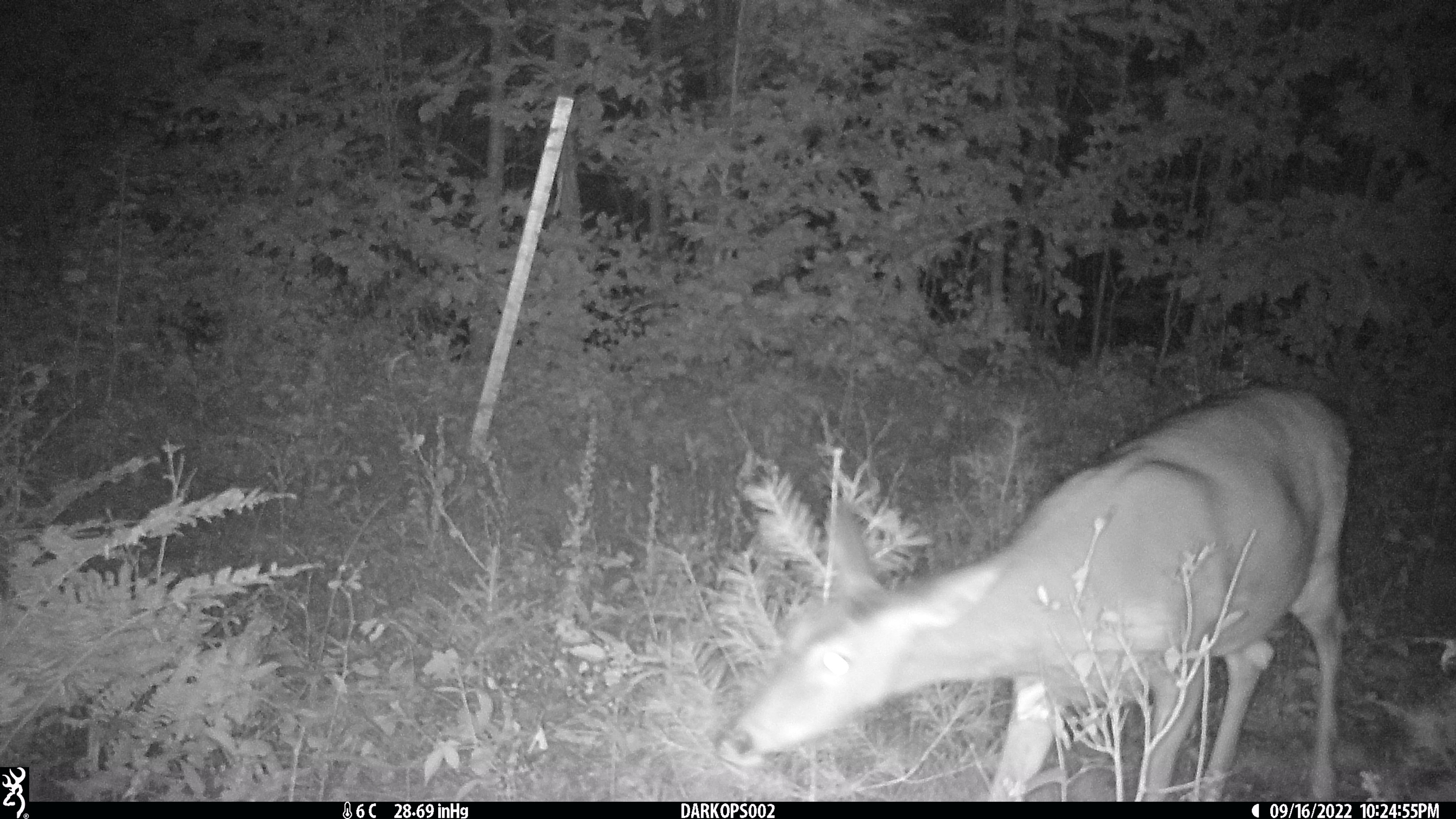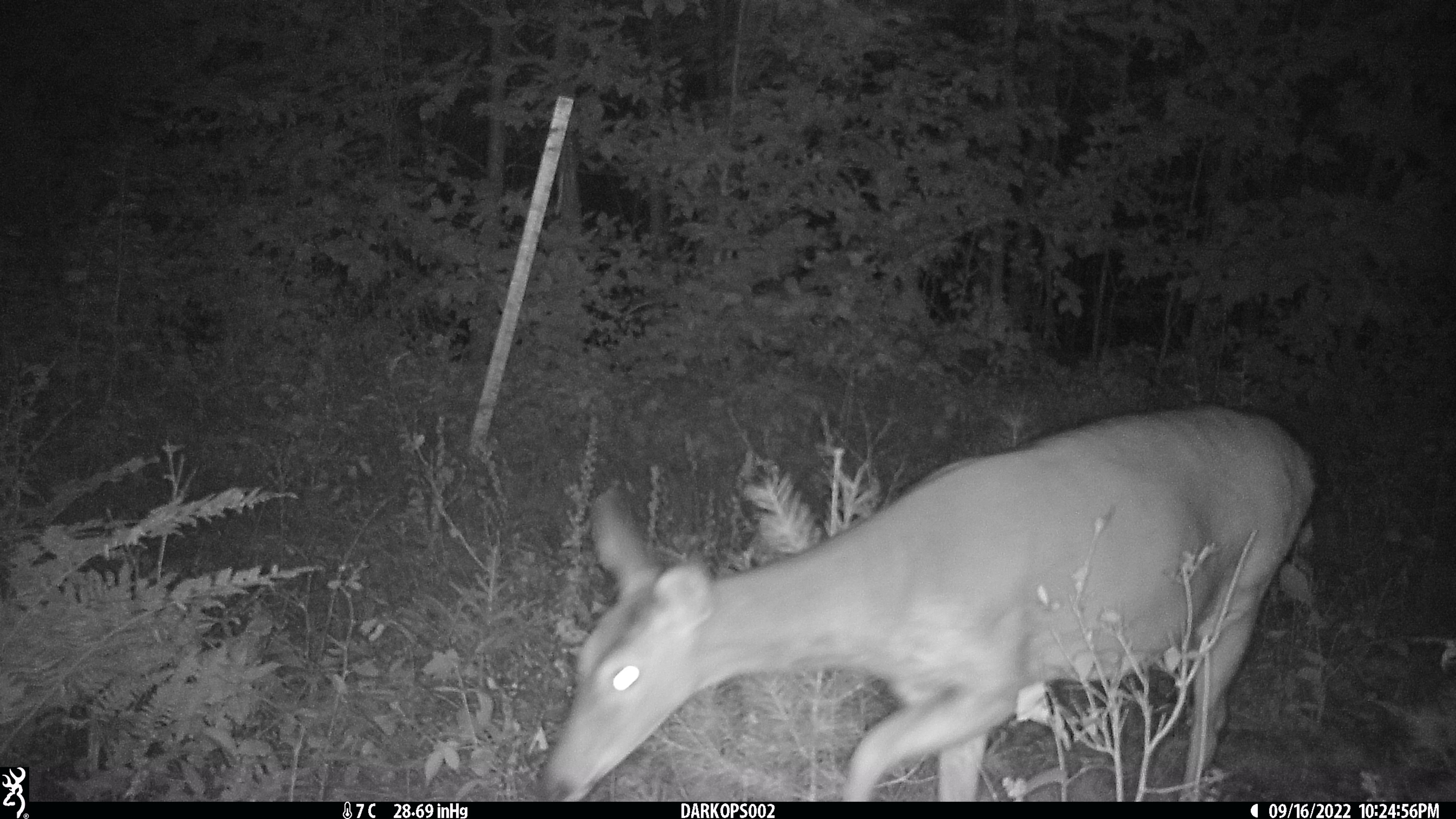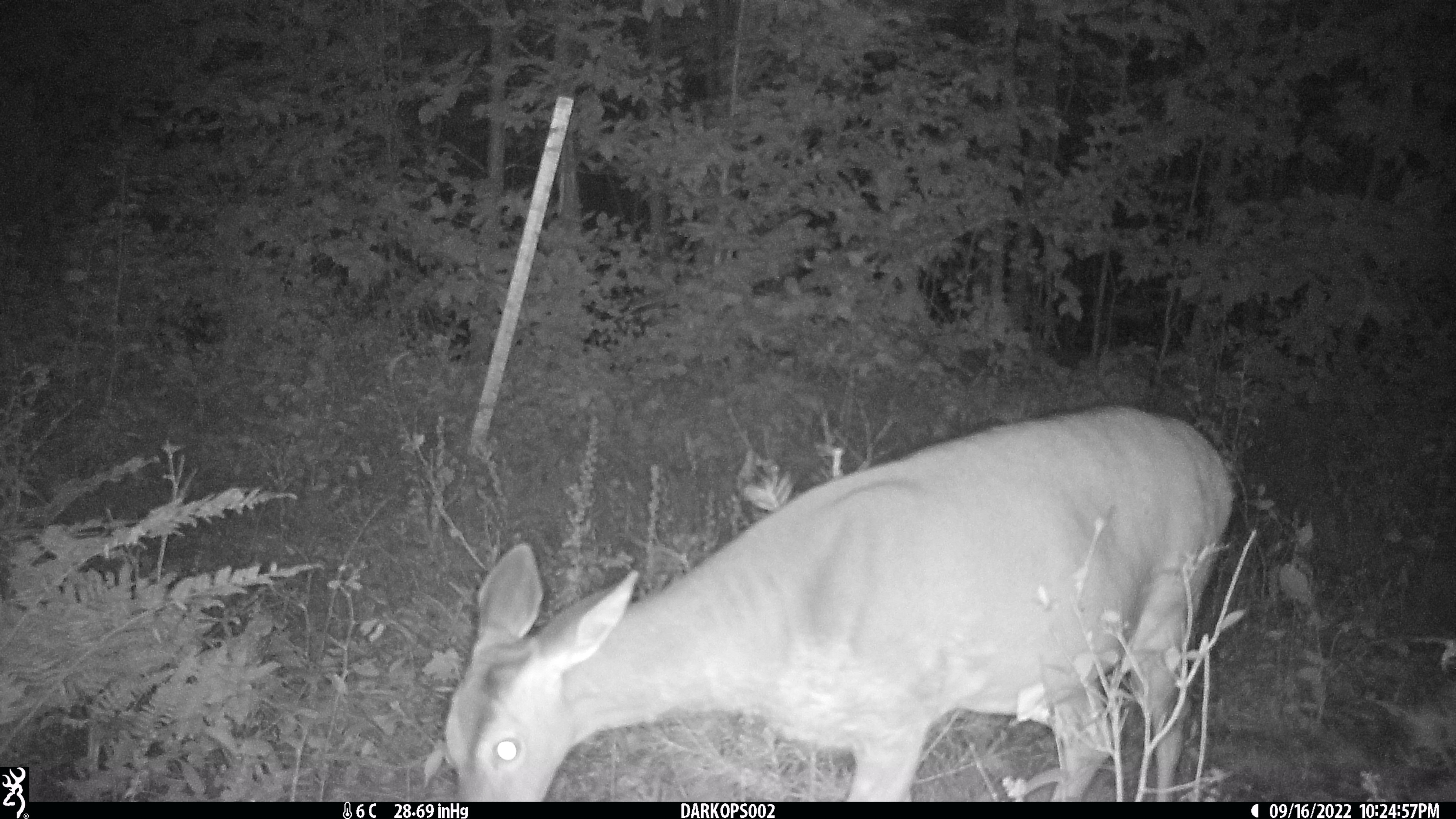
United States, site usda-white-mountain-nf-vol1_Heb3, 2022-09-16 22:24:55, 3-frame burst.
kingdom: Animalia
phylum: Chordata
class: Mammalia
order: Artiodactyla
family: Cervidae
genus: Odocoileus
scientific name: Odocoileus virginianus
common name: white-tailed deer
White-tailed deer (Odocoileus virginianus).